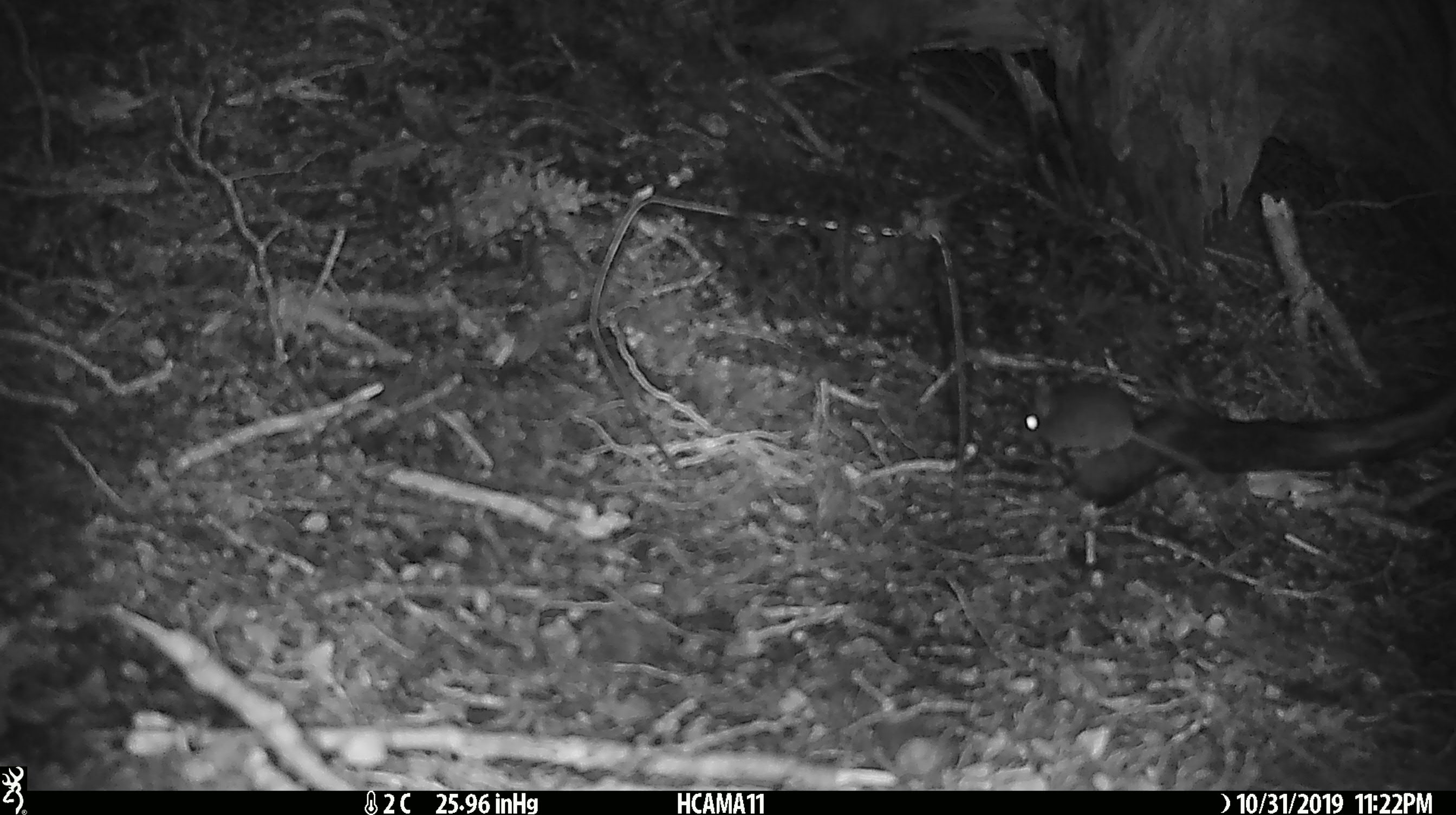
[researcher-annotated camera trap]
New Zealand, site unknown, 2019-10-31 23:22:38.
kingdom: Animalia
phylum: Chordata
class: Mammalia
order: Rodentia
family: Muridae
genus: Mus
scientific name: Mus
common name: mouse